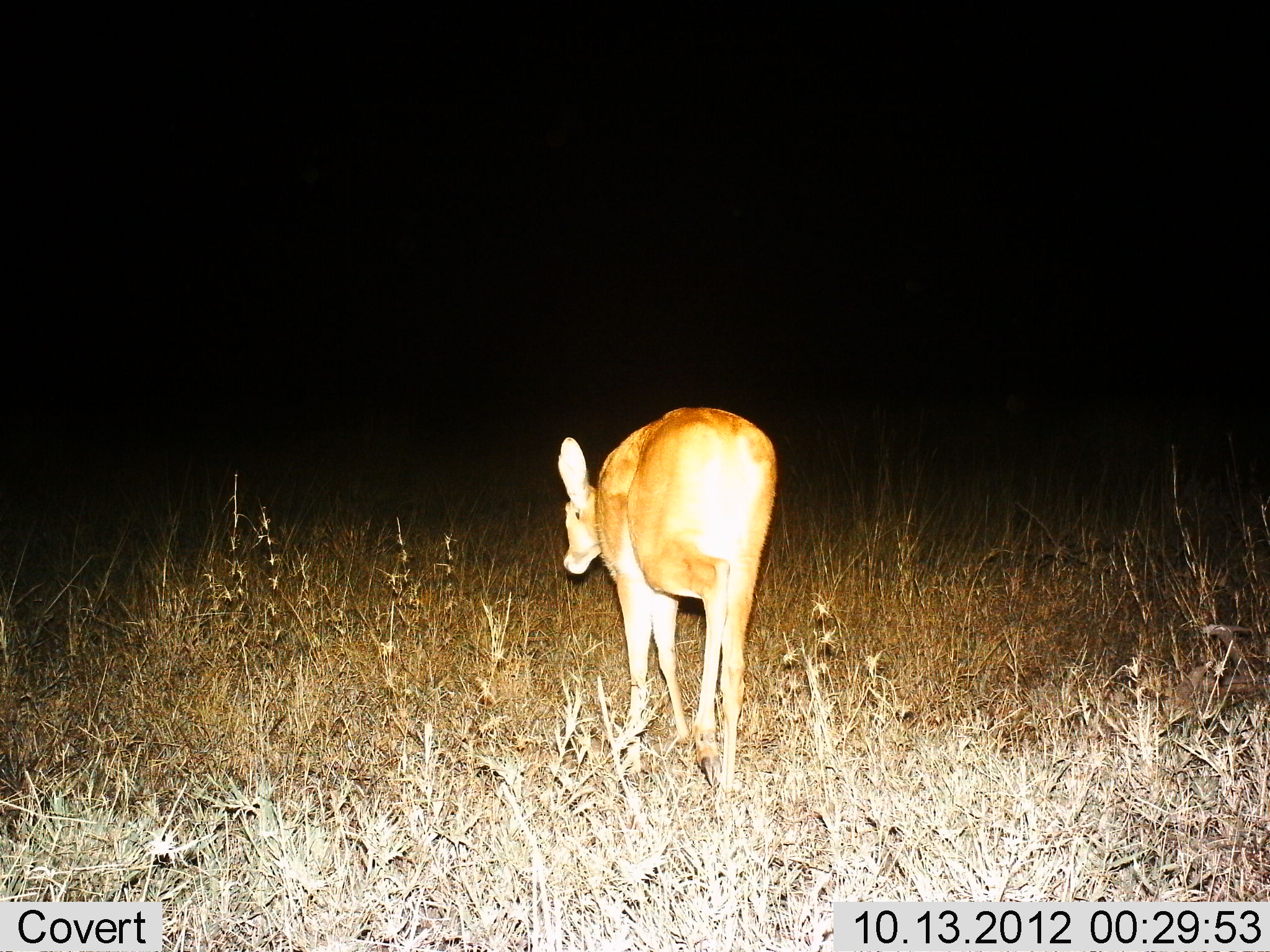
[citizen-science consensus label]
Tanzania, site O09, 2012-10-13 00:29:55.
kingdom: Animalia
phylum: Chordata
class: Mammalia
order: Artiodactyla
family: Bovidae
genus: Redunca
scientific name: Redunca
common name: reedbuck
Reedbuck (Redunca), count 1. Behavior (volunteer vote fractions): standing 60%, resting 0%, moving 50%, interacting 0%. Young present (vote fraction): 0%. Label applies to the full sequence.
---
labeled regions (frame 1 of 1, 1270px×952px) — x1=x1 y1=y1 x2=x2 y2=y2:
animal: x1=554 y1=403 x2=780 y2=787